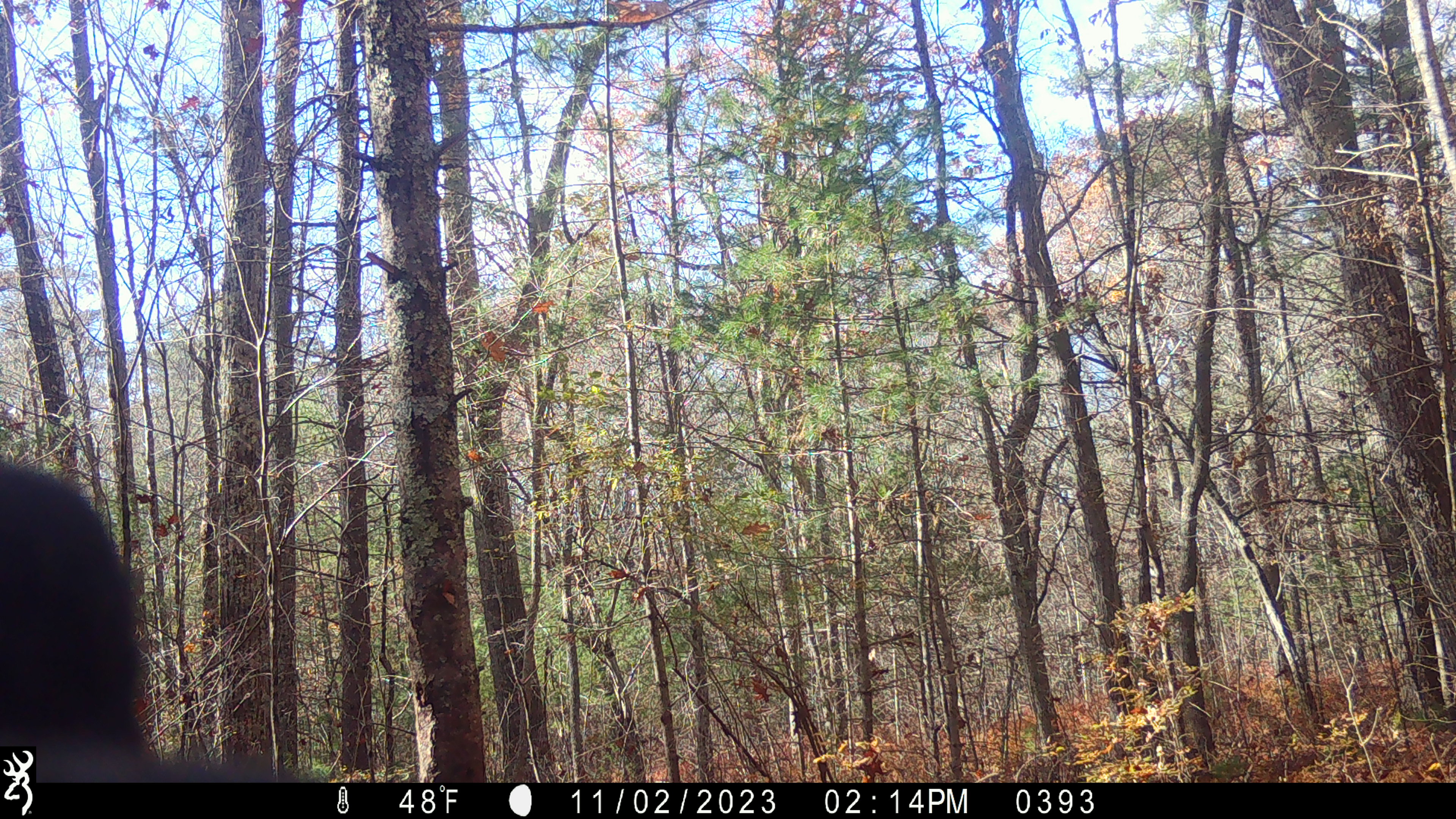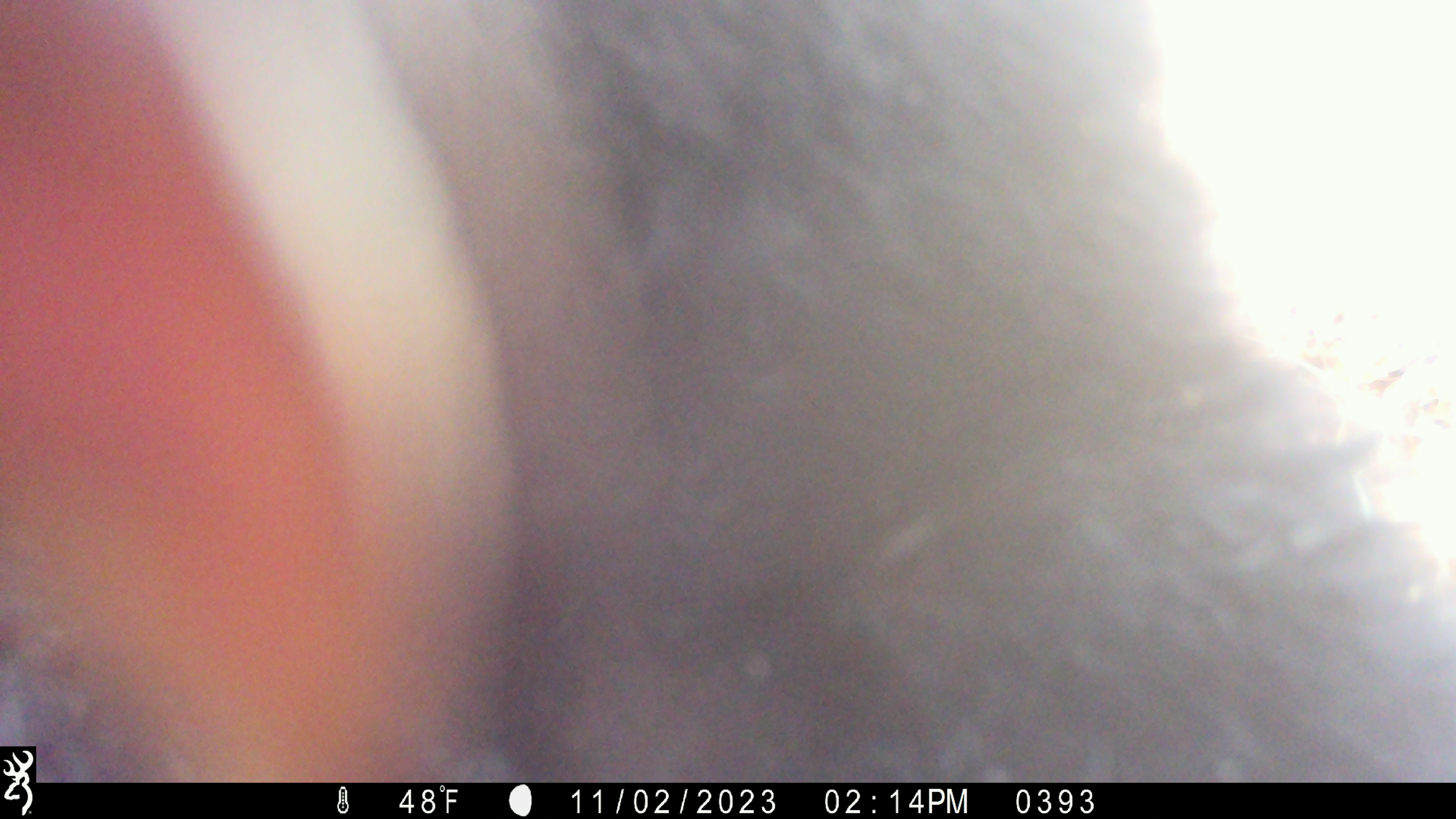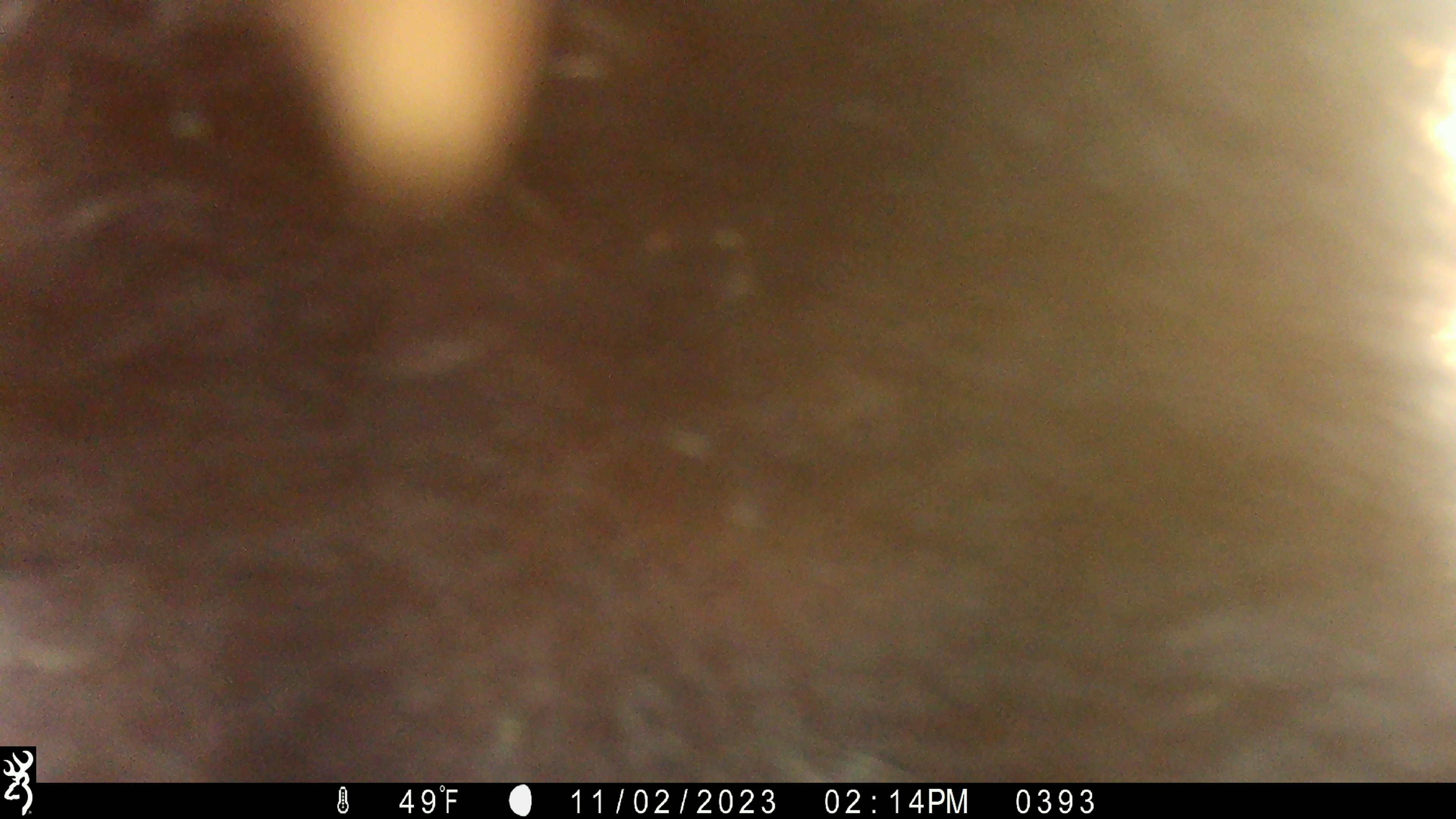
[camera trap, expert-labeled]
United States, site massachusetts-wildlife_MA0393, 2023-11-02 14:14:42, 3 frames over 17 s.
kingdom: Animalia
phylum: Chordata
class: Mammalia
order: Carnivora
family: Ursidae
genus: Ursus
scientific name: Ursus americanus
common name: black bear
Black bear (Ursus americanus).